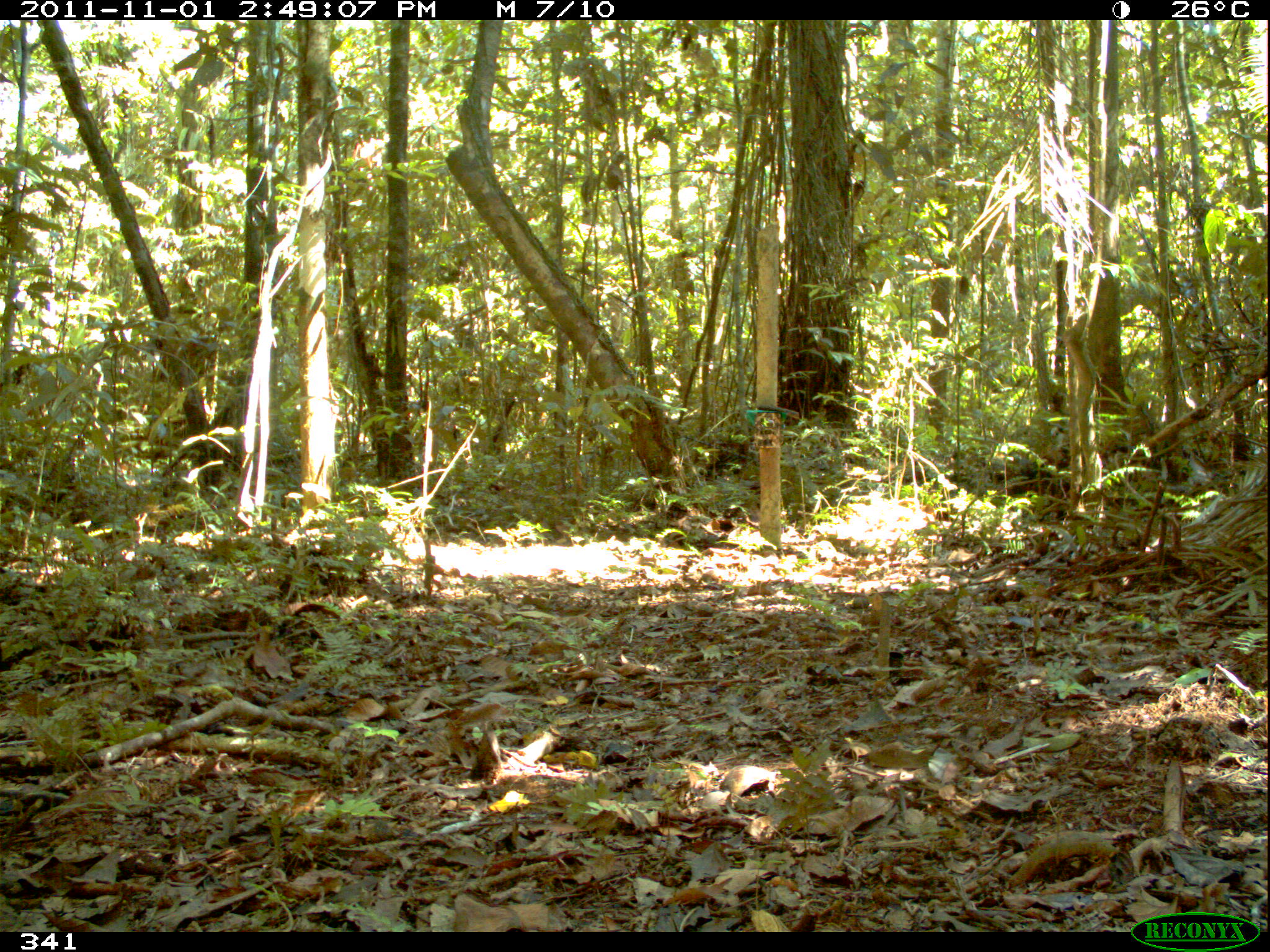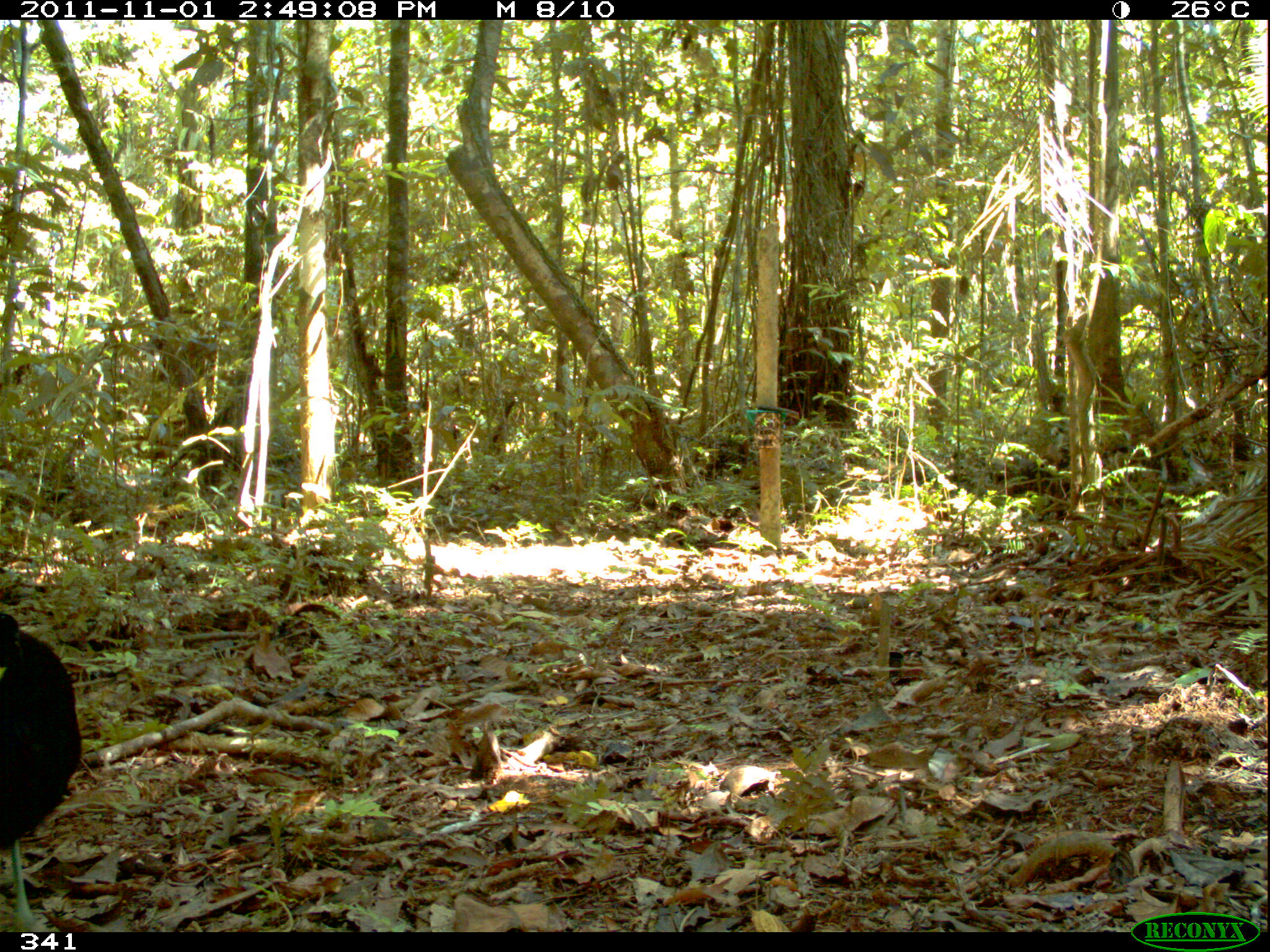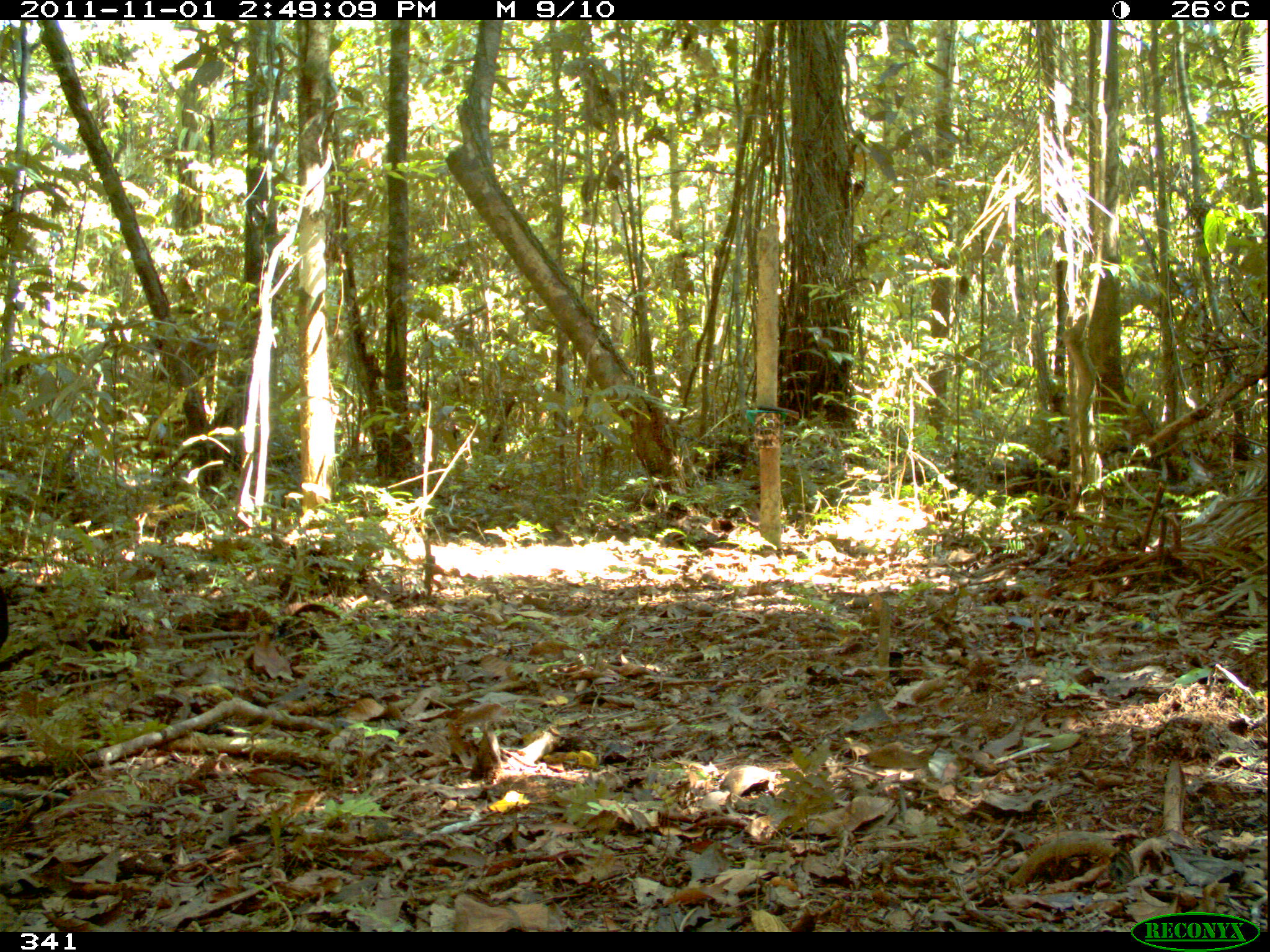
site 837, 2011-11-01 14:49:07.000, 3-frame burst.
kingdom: Animalia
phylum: Chordata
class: Aves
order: Gruiformes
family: Psophiidae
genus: Psophia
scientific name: Psophia leucoptera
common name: pale-winged trumpeter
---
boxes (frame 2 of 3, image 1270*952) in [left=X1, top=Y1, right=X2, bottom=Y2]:
psophia leucoptera: [left=1, top=605, right=82, bottom=932]